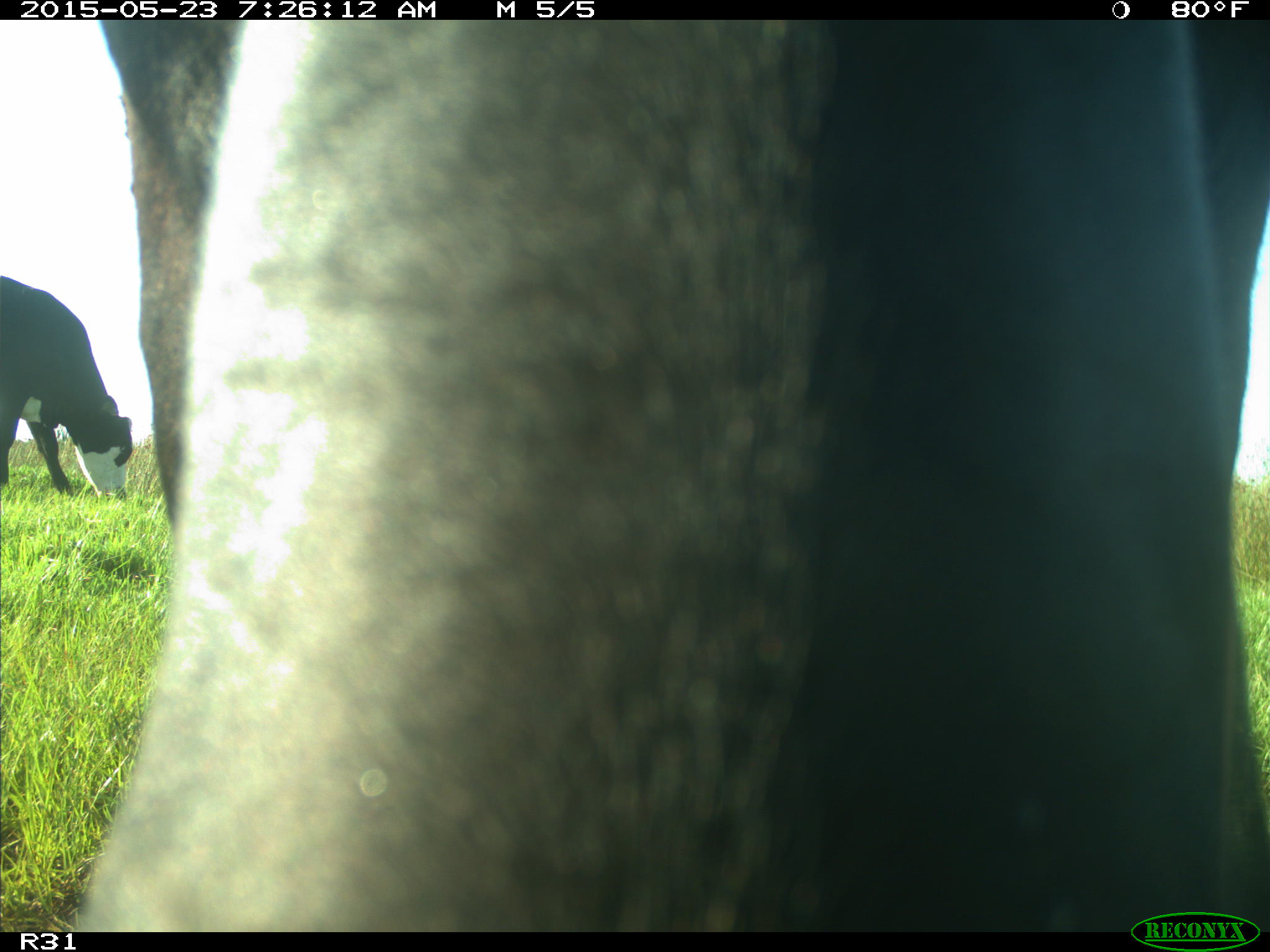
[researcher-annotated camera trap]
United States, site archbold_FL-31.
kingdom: Animalia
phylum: Chordata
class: Mammalia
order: Artiodactyla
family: Bovidae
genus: Bos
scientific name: Bos taurus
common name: domestic cow